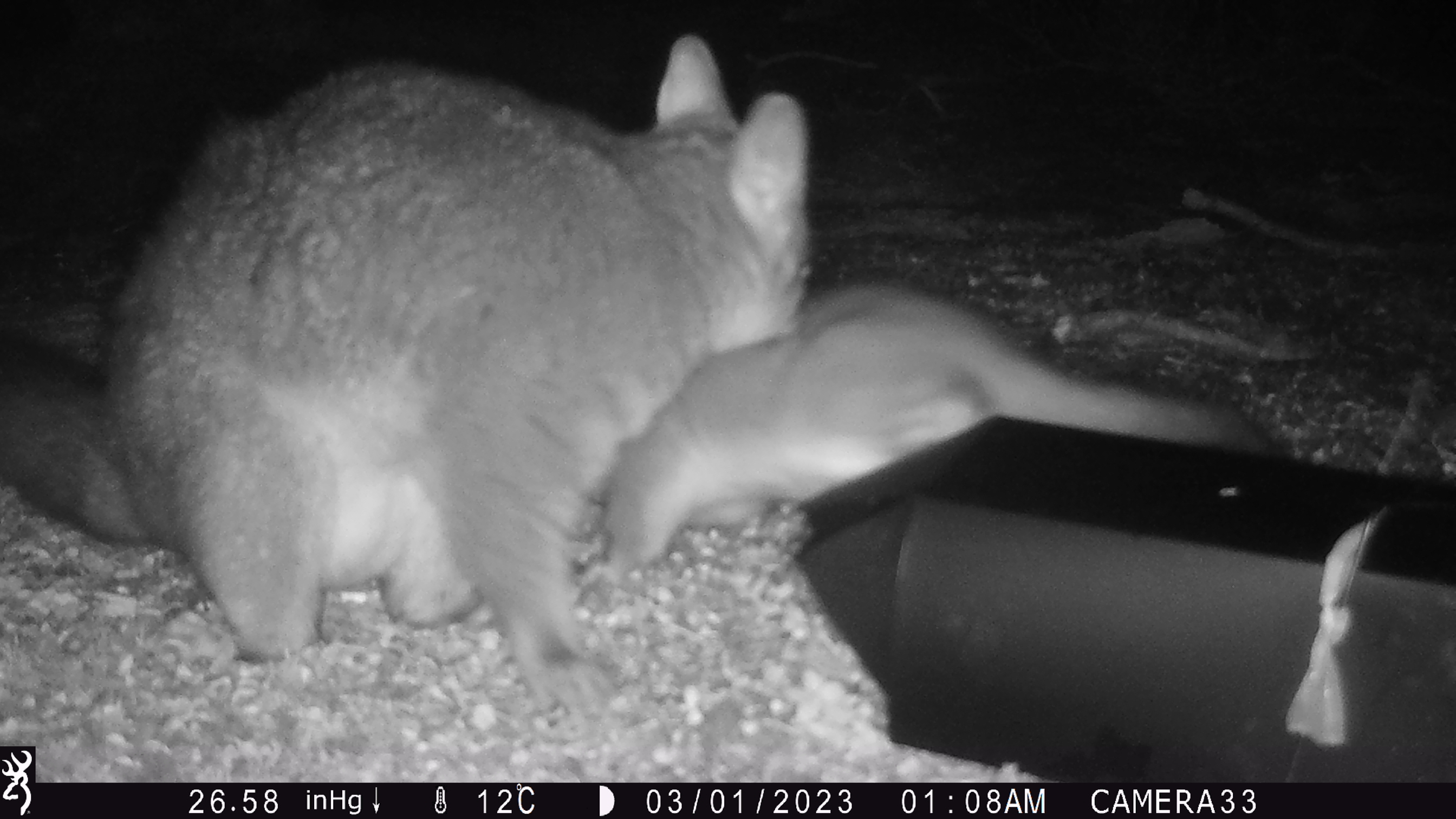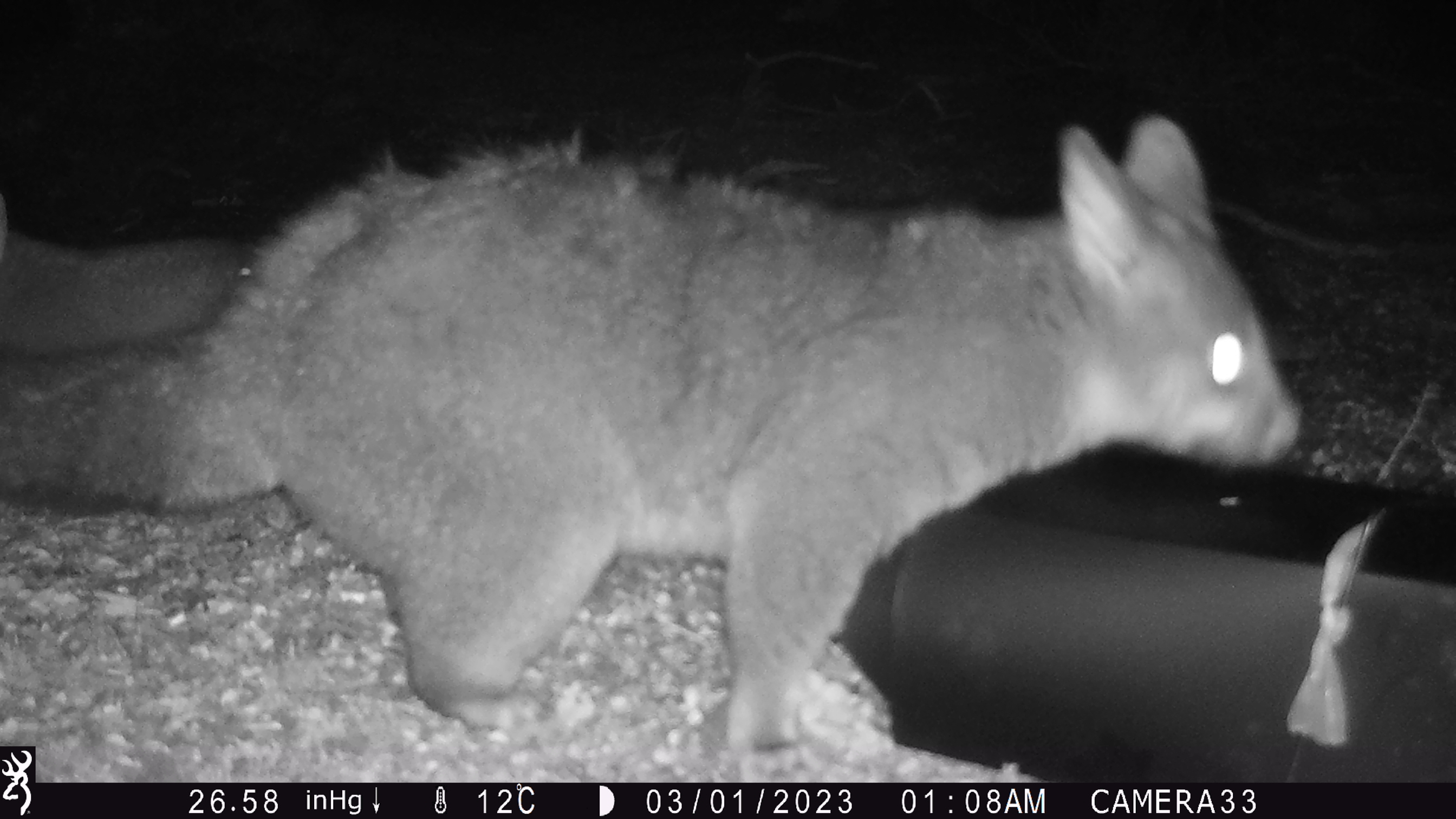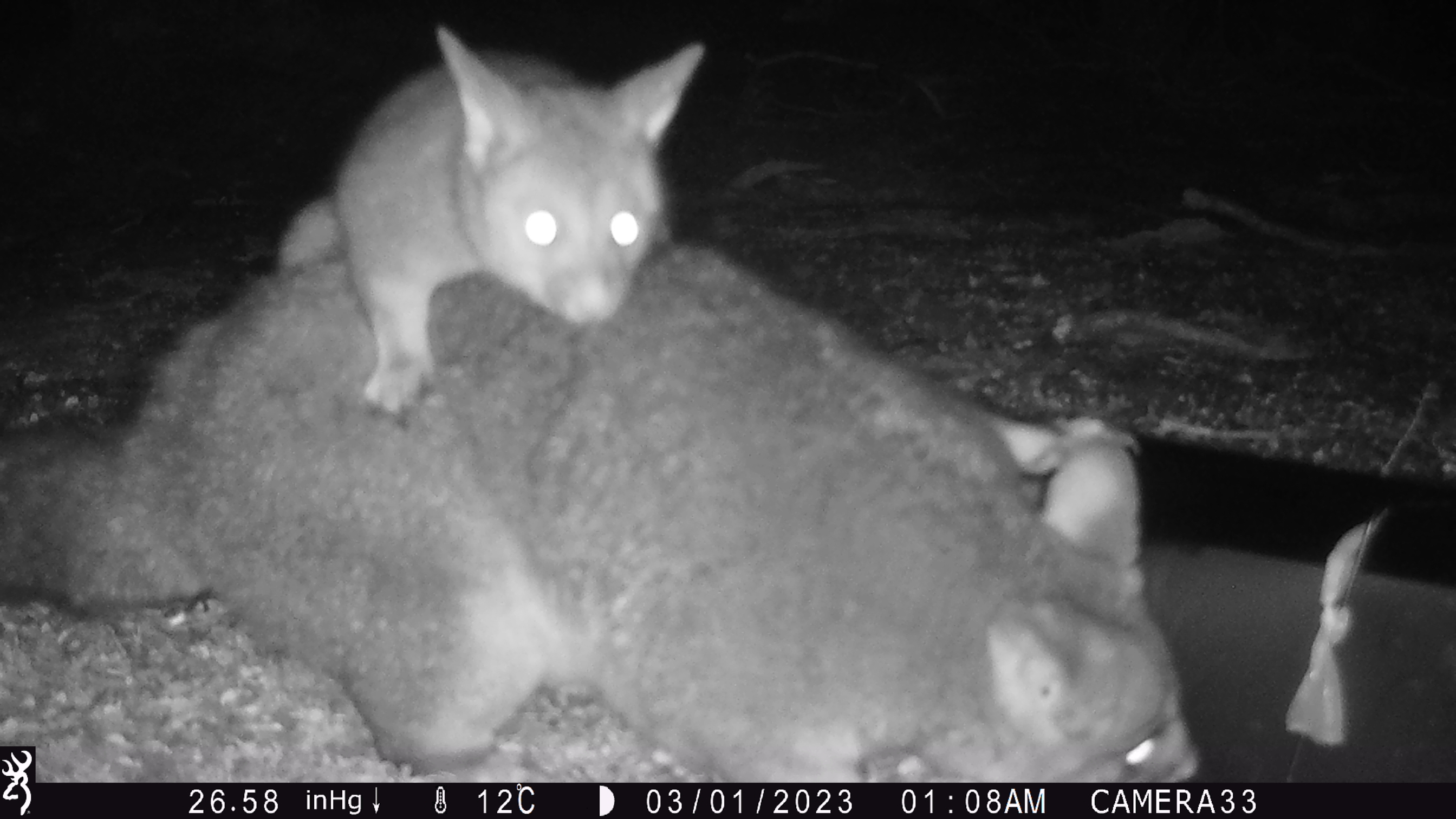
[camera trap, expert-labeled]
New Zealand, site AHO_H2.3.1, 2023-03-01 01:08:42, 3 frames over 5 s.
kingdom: Animalia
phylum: Chordata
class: Mammalia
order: Carnivora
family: Mustelidae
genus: Mustela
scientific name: Mustela erminea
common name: stoat